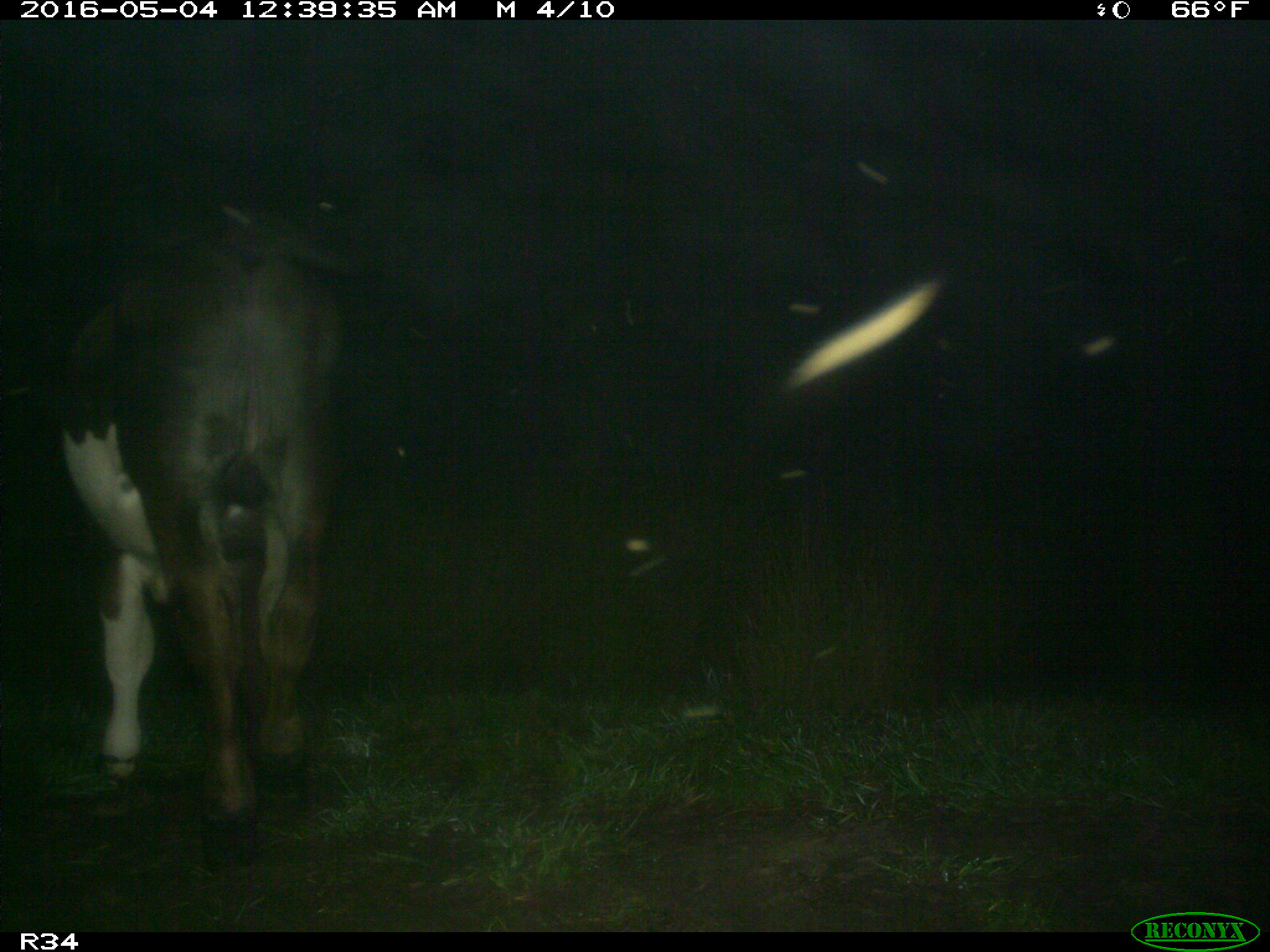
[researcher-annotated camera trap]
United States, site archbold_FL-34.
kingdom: Animalia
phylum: Chordata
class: Mammalia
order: Artiodactyla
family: Bovidae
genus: Bos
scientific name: Bos taurus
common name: domestic cow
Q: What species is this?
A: Bos taurus (domestic cow).